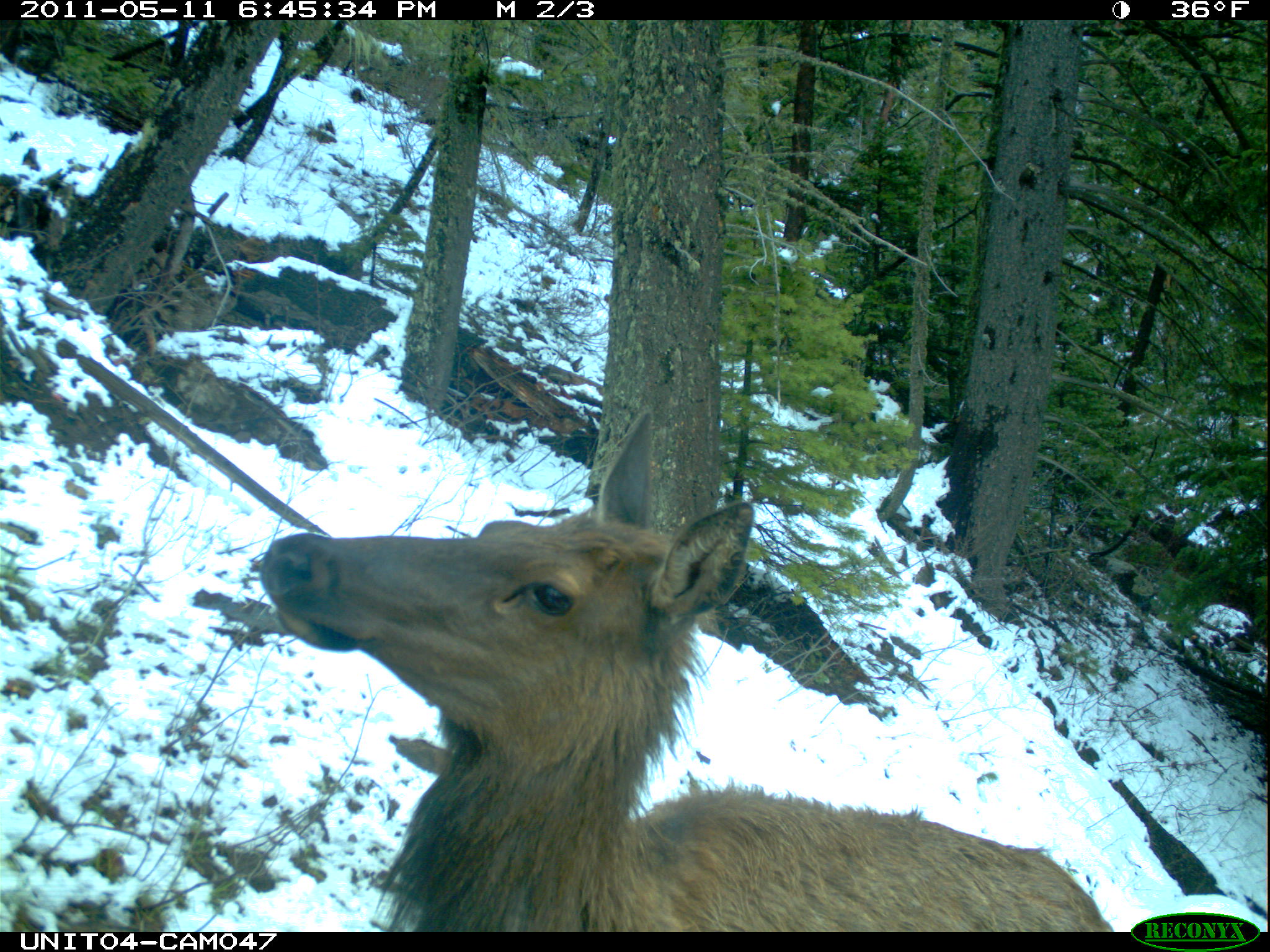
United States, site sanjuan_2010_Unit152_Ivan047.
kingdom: Animalia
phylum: Chordata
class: Mammalia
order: Artiodactyla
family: Cervidae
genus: Cervus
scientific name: Cervus elaphus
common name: red deer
Cervus elaphus (red deer).